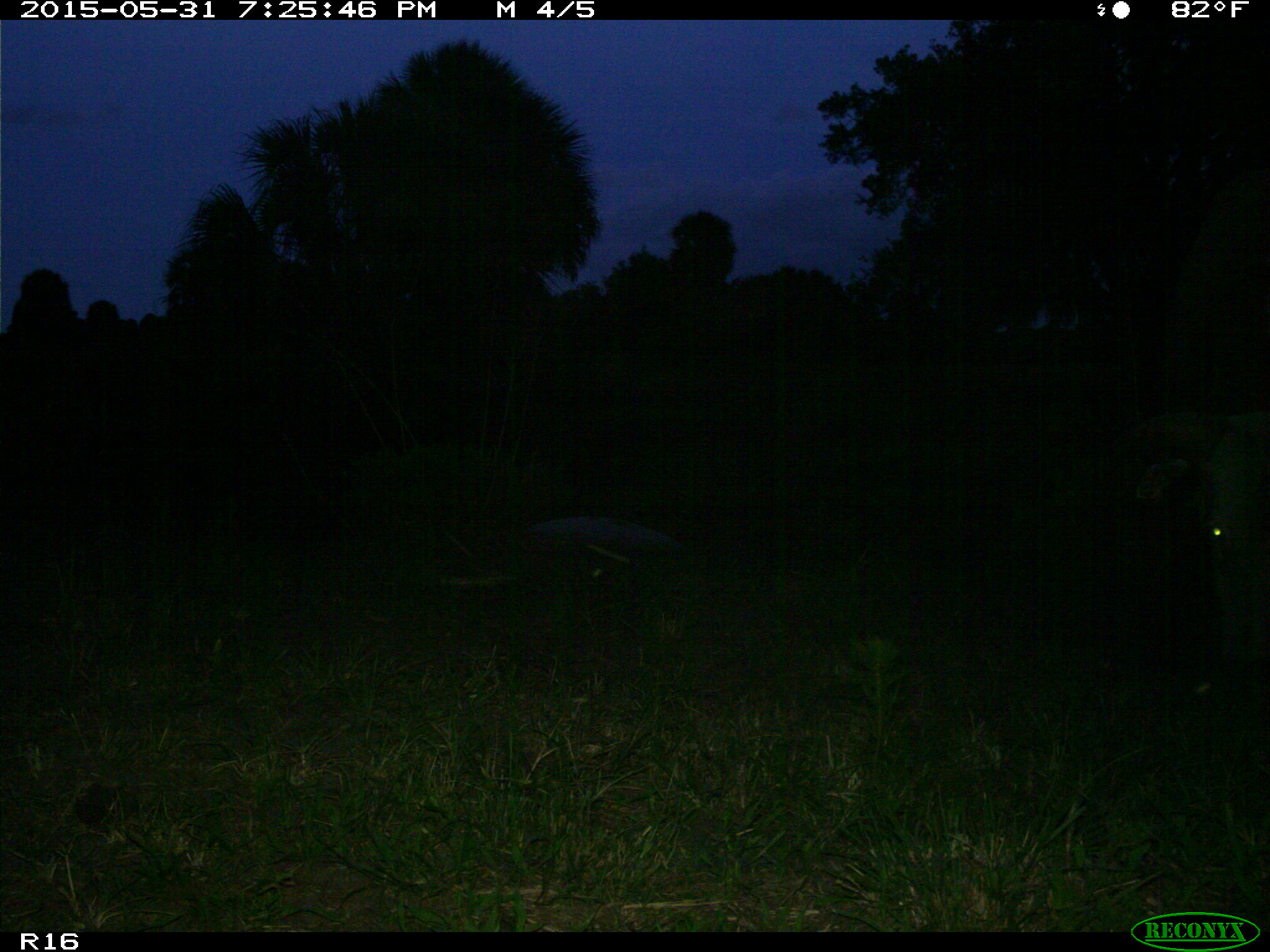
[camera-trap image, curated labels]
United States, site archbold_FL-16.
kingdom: Animalia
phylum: Chordata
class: Mammalia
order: Artiodactyla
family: Bovidae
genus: Bos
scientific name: Bos taurus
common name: domestic cow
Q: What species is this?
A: Bos taurus (domestic cow).